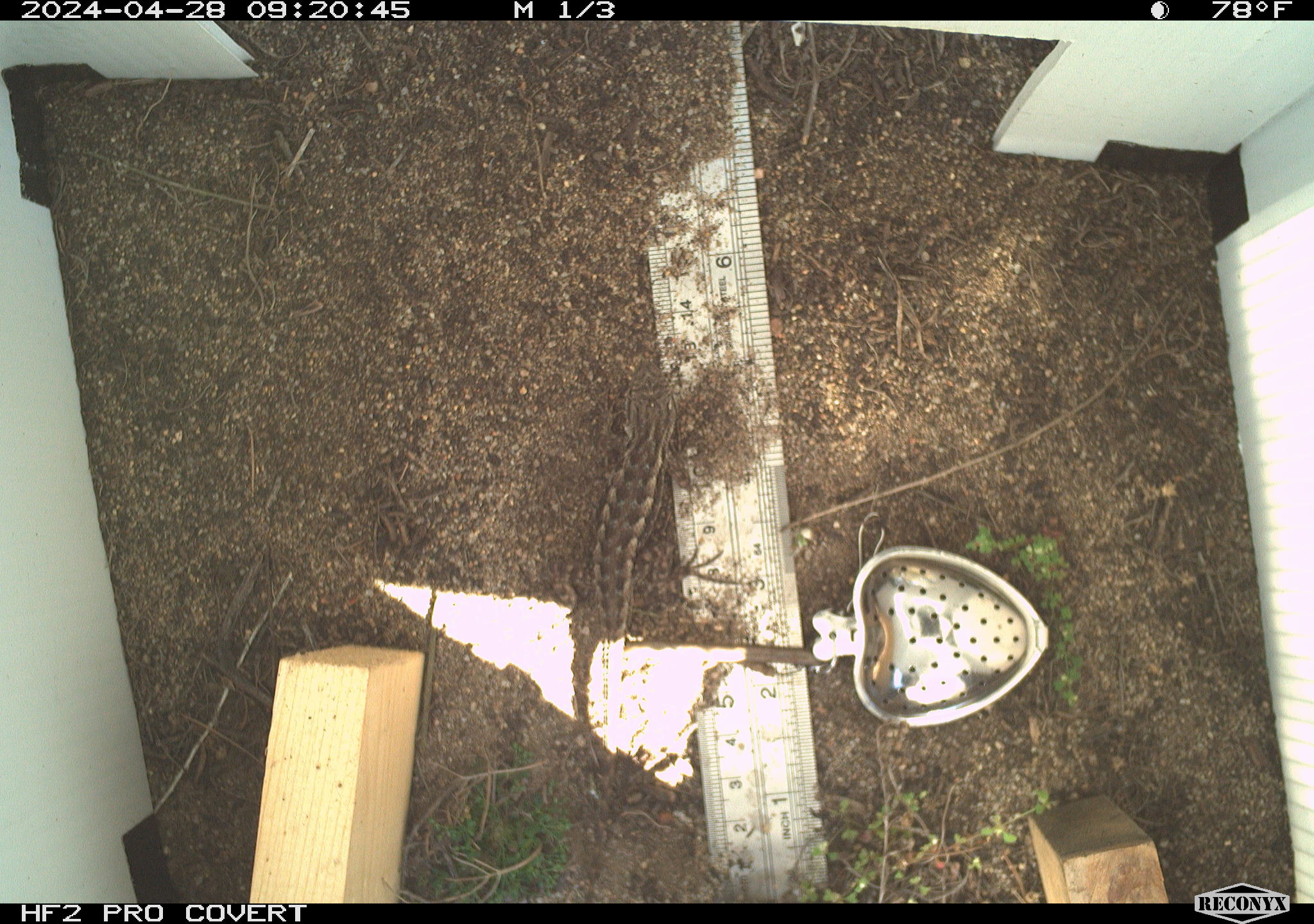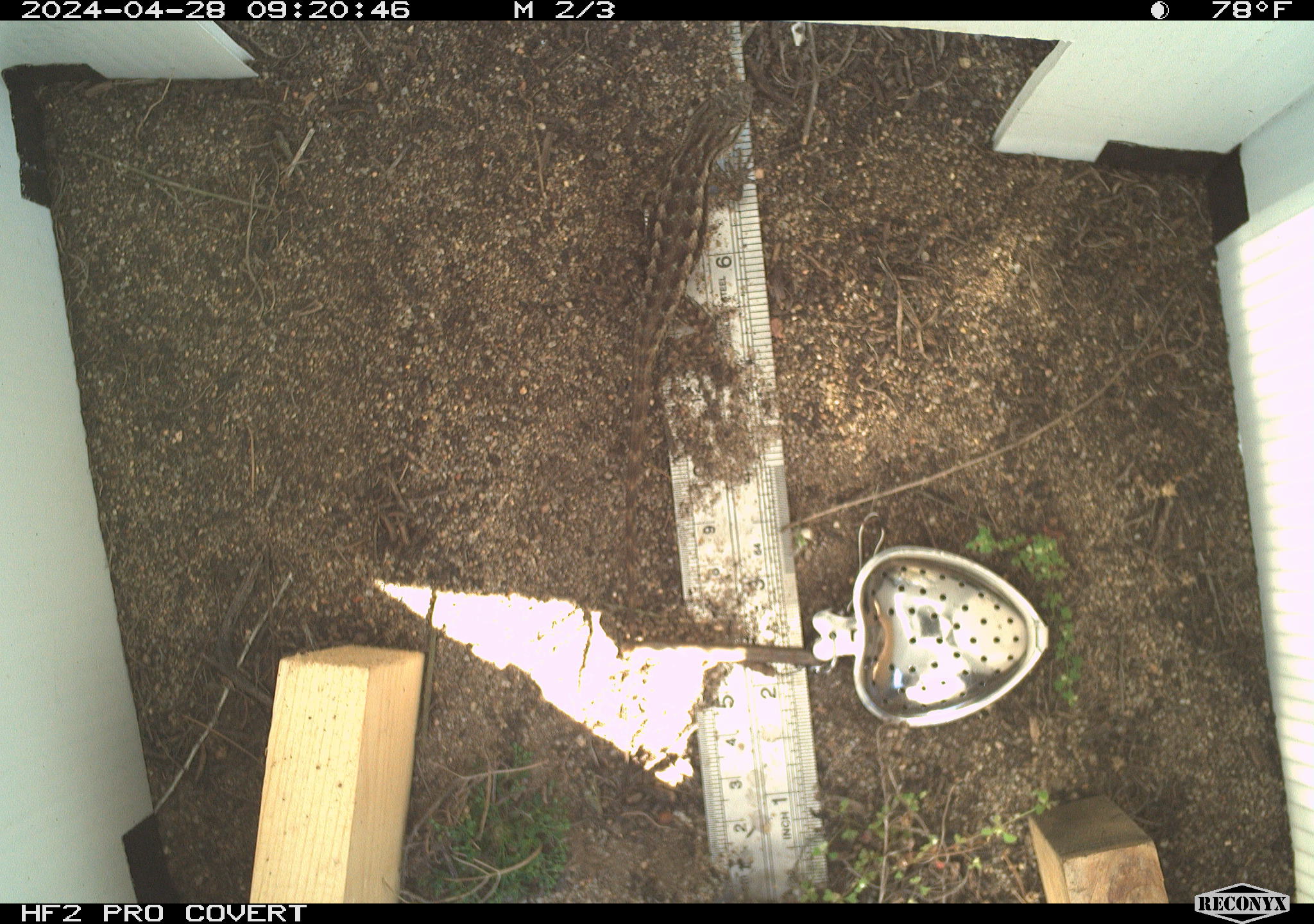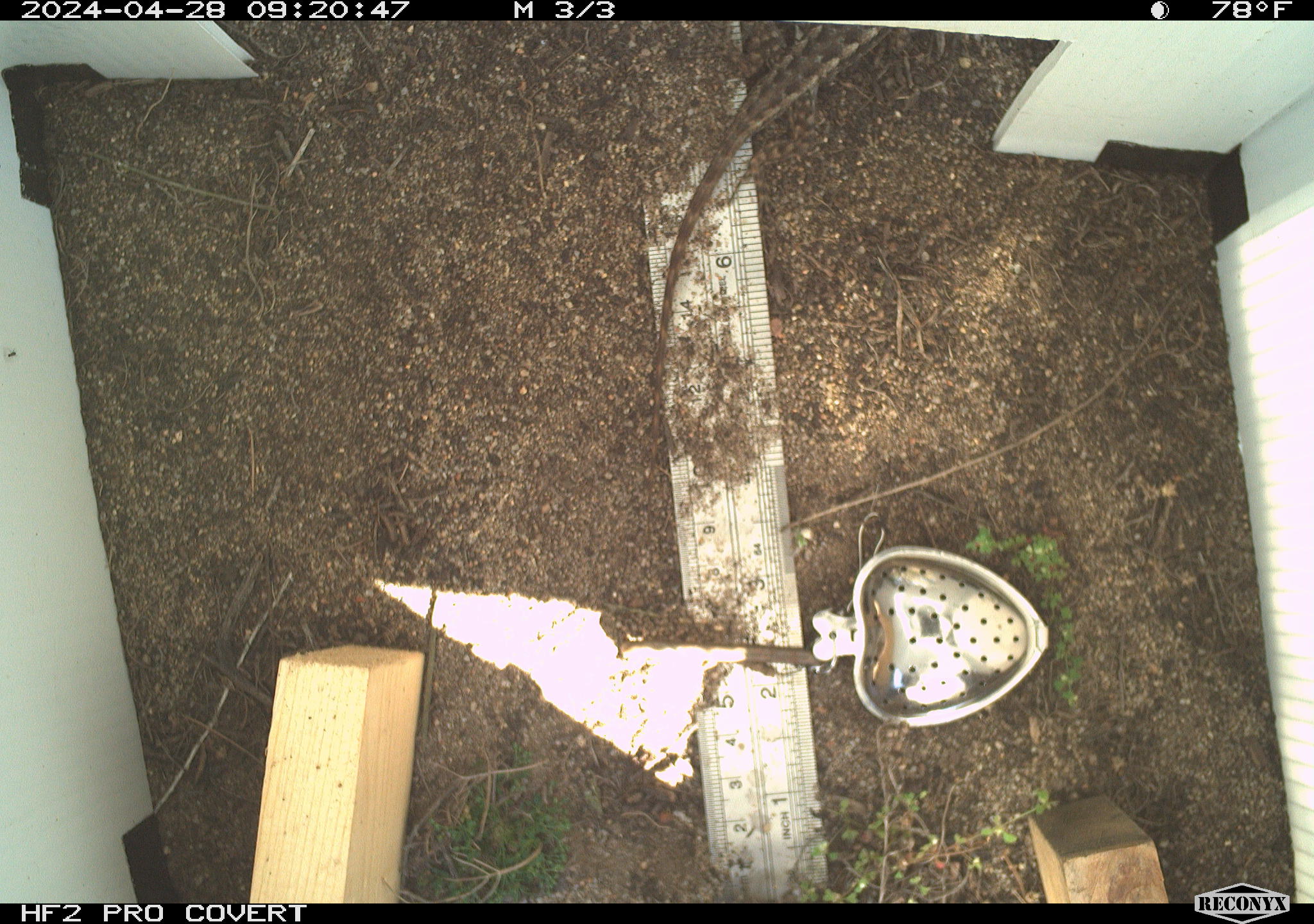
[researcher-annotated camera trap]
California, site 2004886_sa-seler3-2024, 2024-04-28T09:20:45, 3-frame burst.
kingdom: Animalia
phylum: Chordata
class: Reptilia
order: Squamata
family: Phrynosomatidae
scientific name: Phrynosomatidae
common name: phrynosomatid lizards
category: phrynosomatidae family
Phrynosomatidae family (phrynosomatid lizards) (Phrynosomatidae).